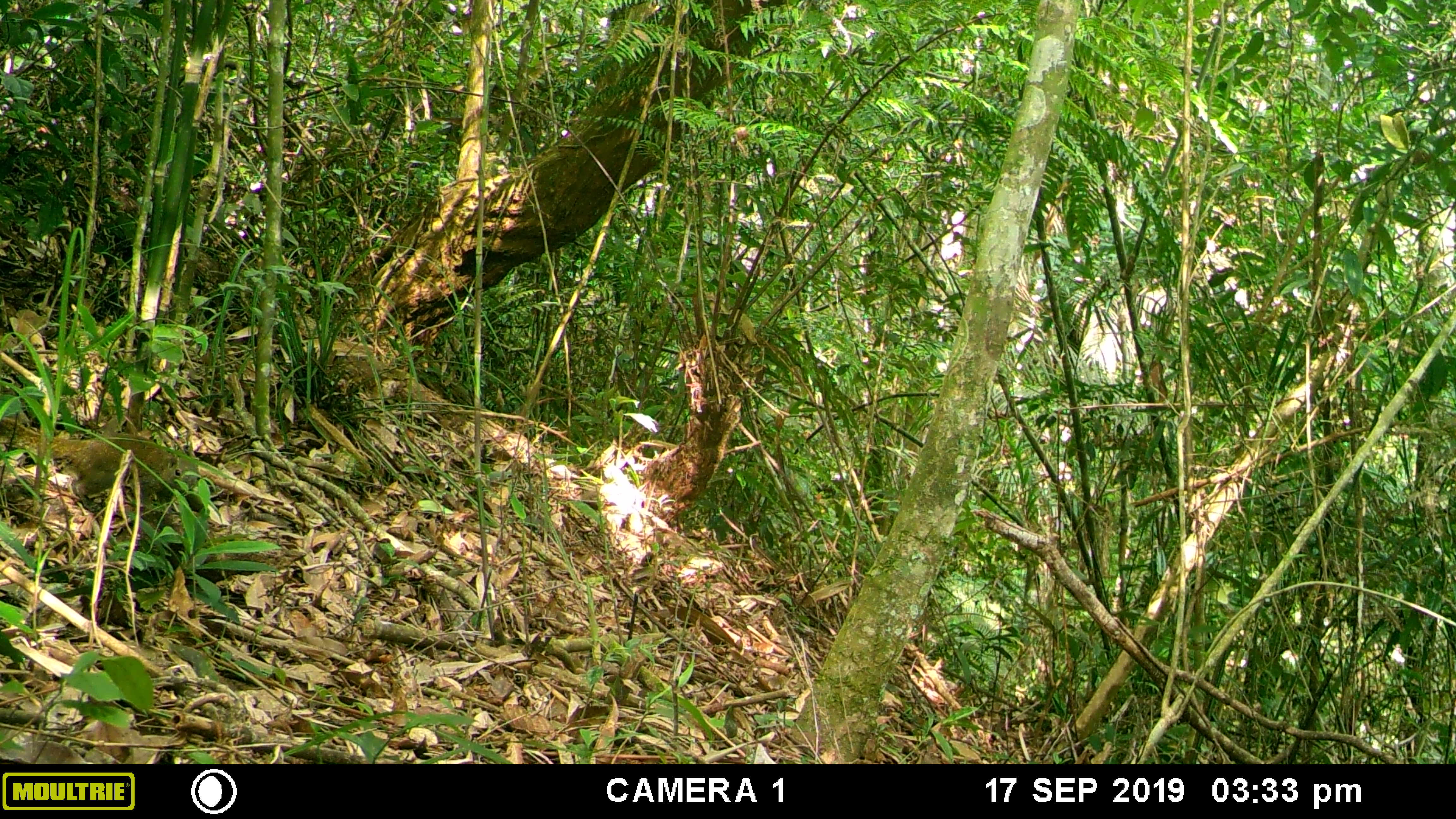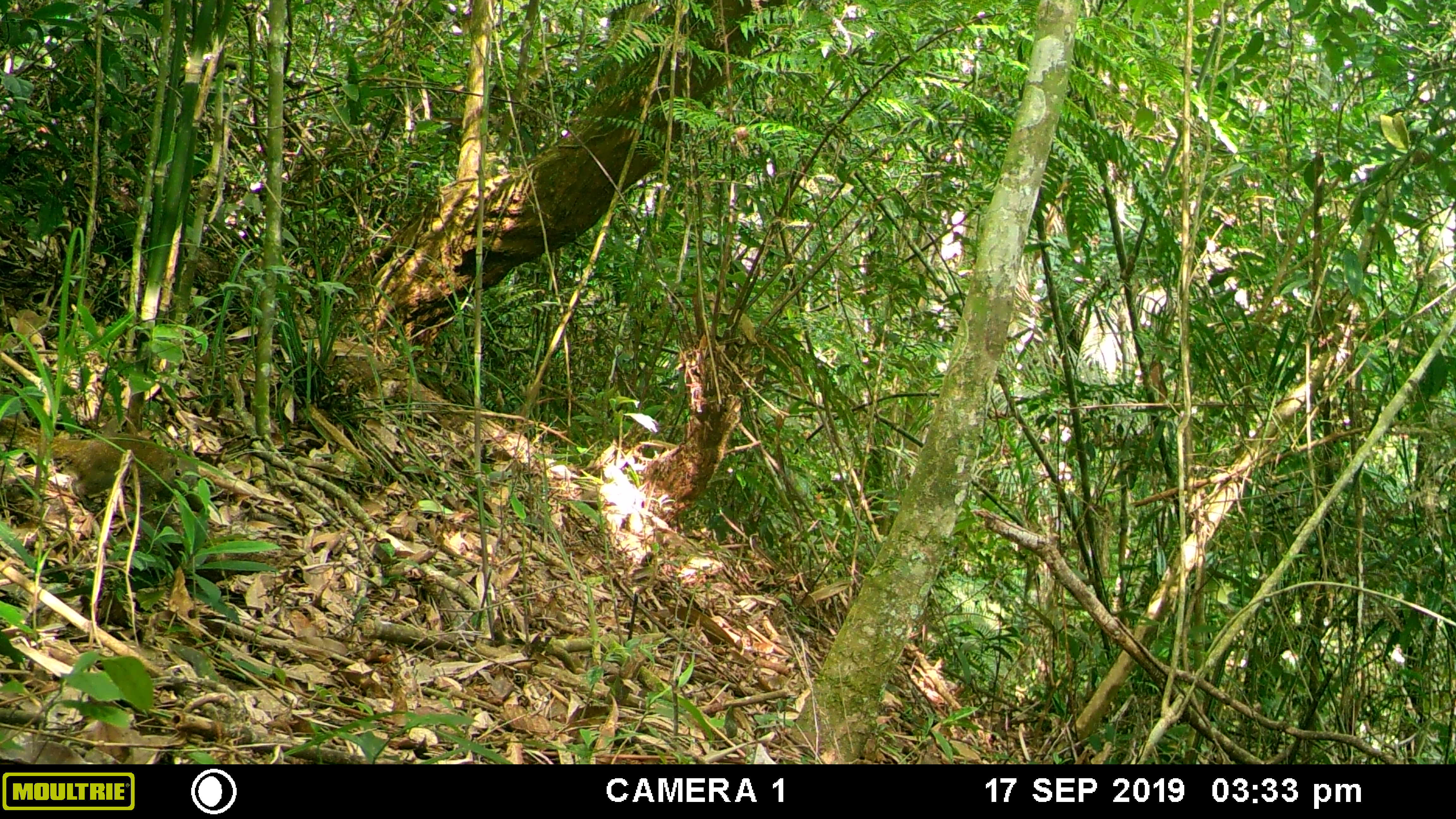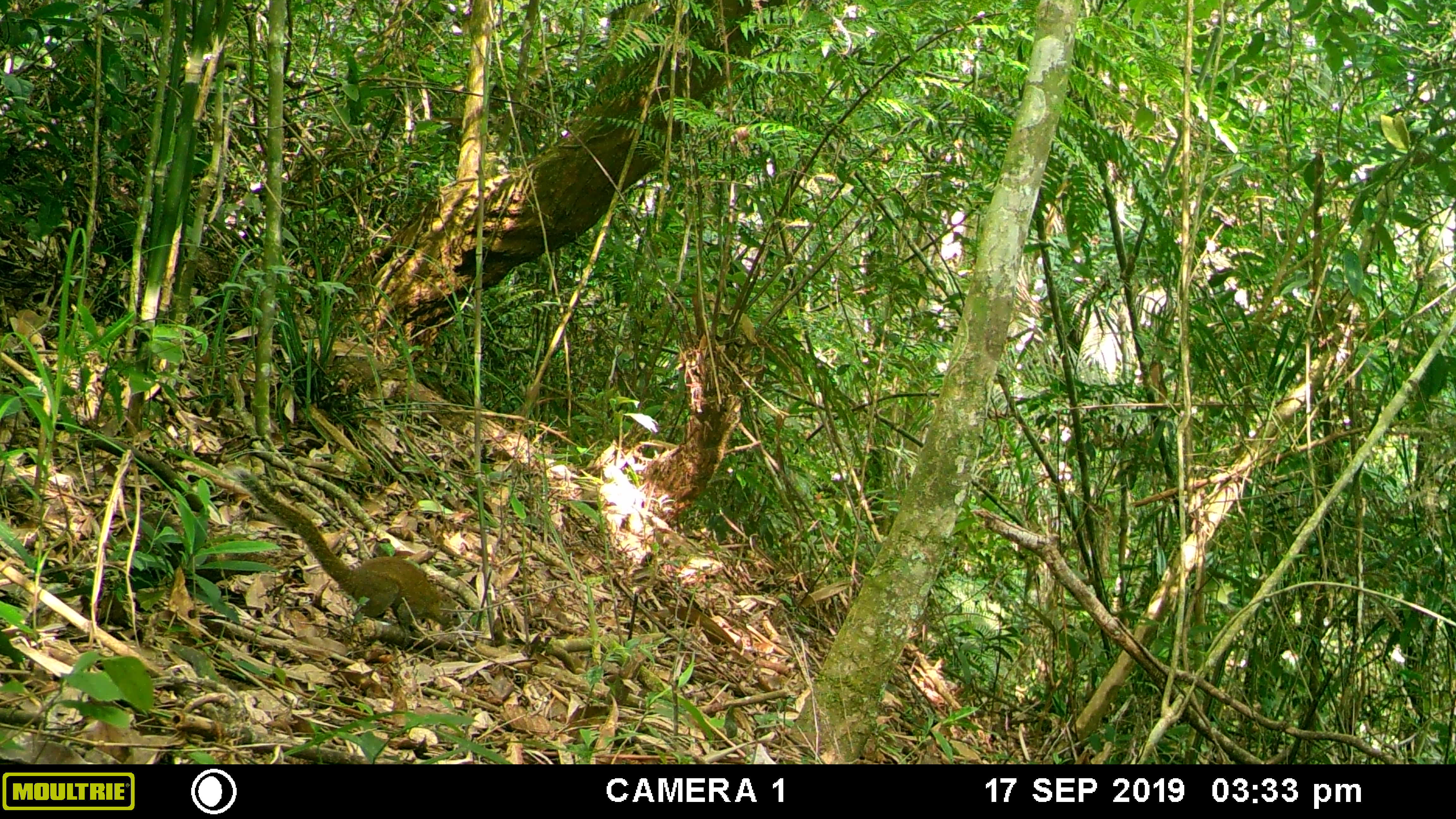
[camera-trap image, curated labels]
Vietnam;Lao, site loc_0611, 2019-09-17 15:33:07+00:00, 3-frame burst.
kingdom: Animalia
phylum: Chordata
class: Mammalia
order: Scandentia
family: Tupaiidae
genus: Tupaia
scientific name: Tupaia belangeri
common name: northern treeshrew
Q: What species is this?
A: Northern treeshrew (Tupaia belangeri).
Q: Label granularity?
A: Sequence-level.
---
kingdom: Animalia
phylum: Chordata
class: Mammalia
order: Rodentia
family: Sciuridae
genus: Dremomys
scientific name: Dremomys rufigenis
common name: red-cheeked squirrel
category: red cheeked squirrel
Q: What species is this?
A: Red cheeked squirrel (red-cheeked squirrel) (Dremomys rufigenis).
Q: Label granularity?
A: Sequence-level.